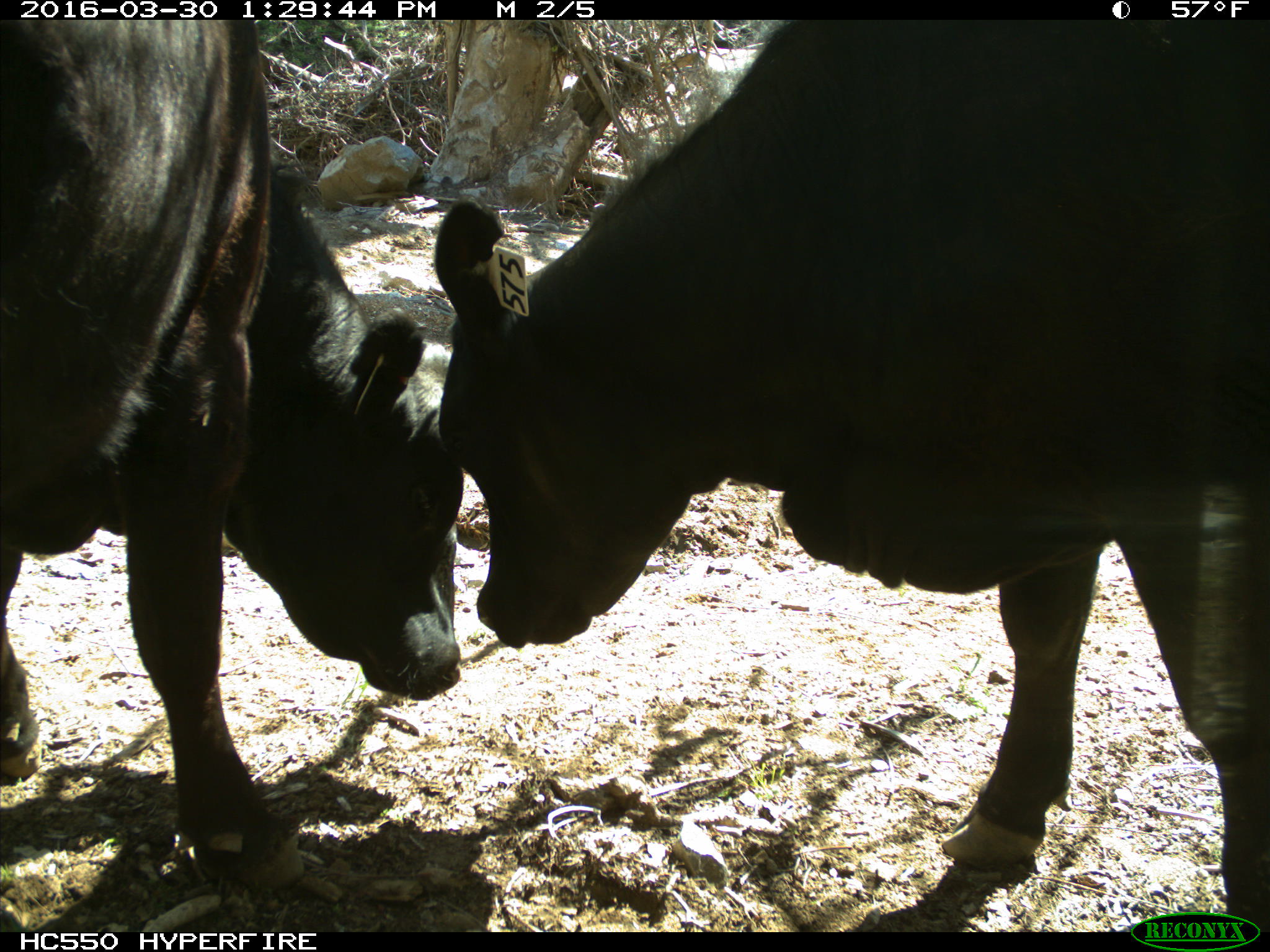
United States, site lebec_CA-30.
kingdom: Animalia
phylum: Chordata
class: Mammalia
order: Artiodactyla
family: Bovidae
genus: Bos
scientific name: Bos taurus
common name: domestic cow